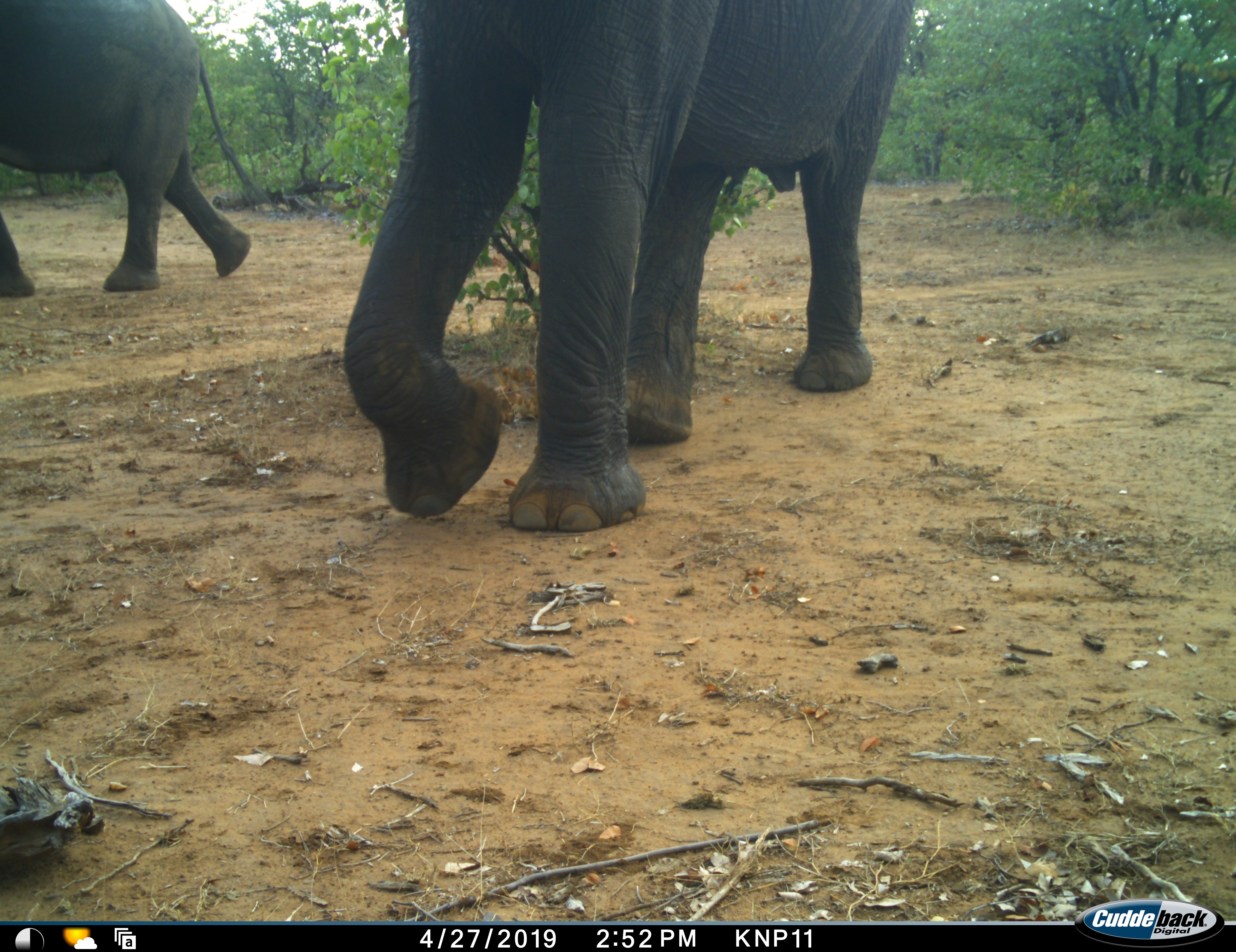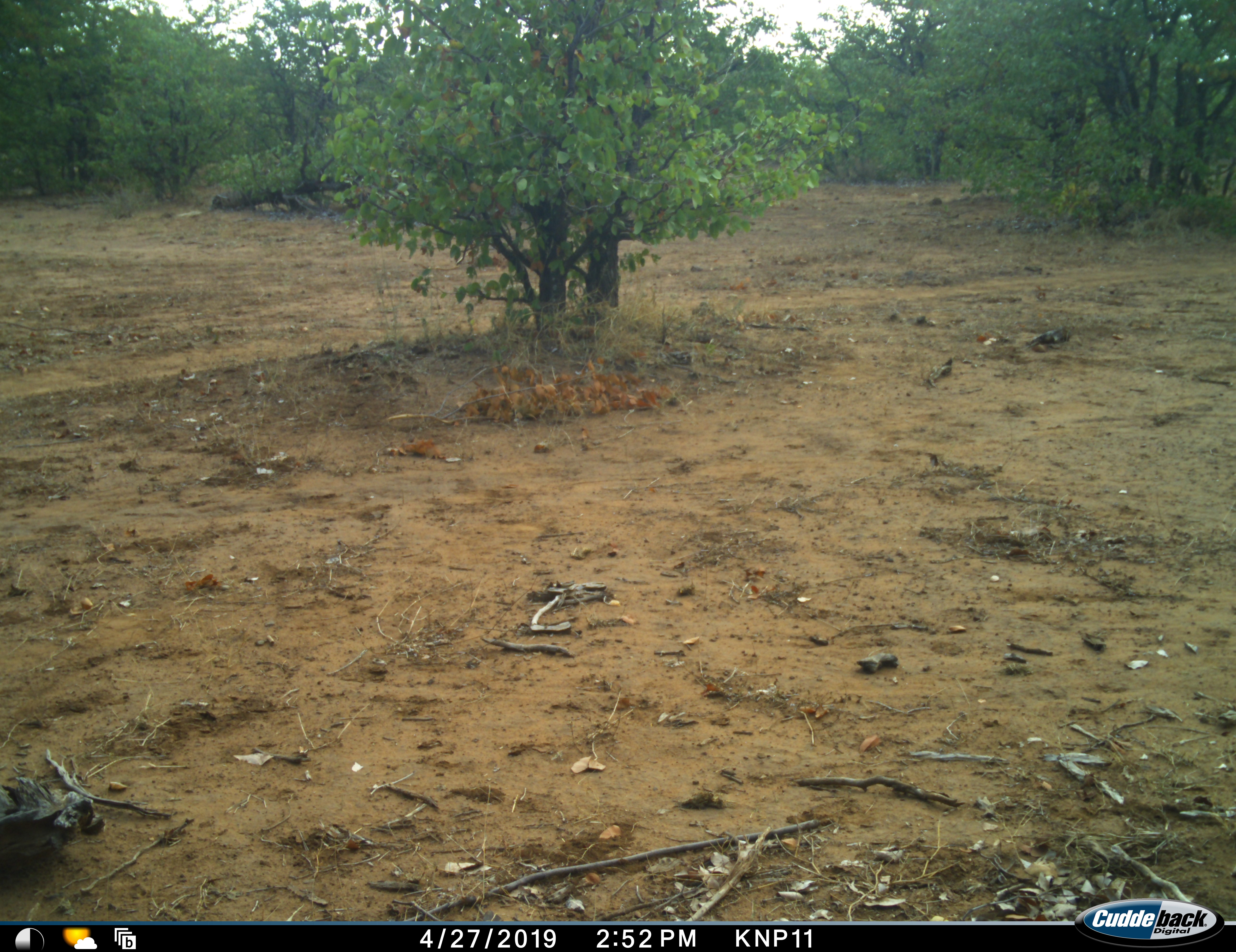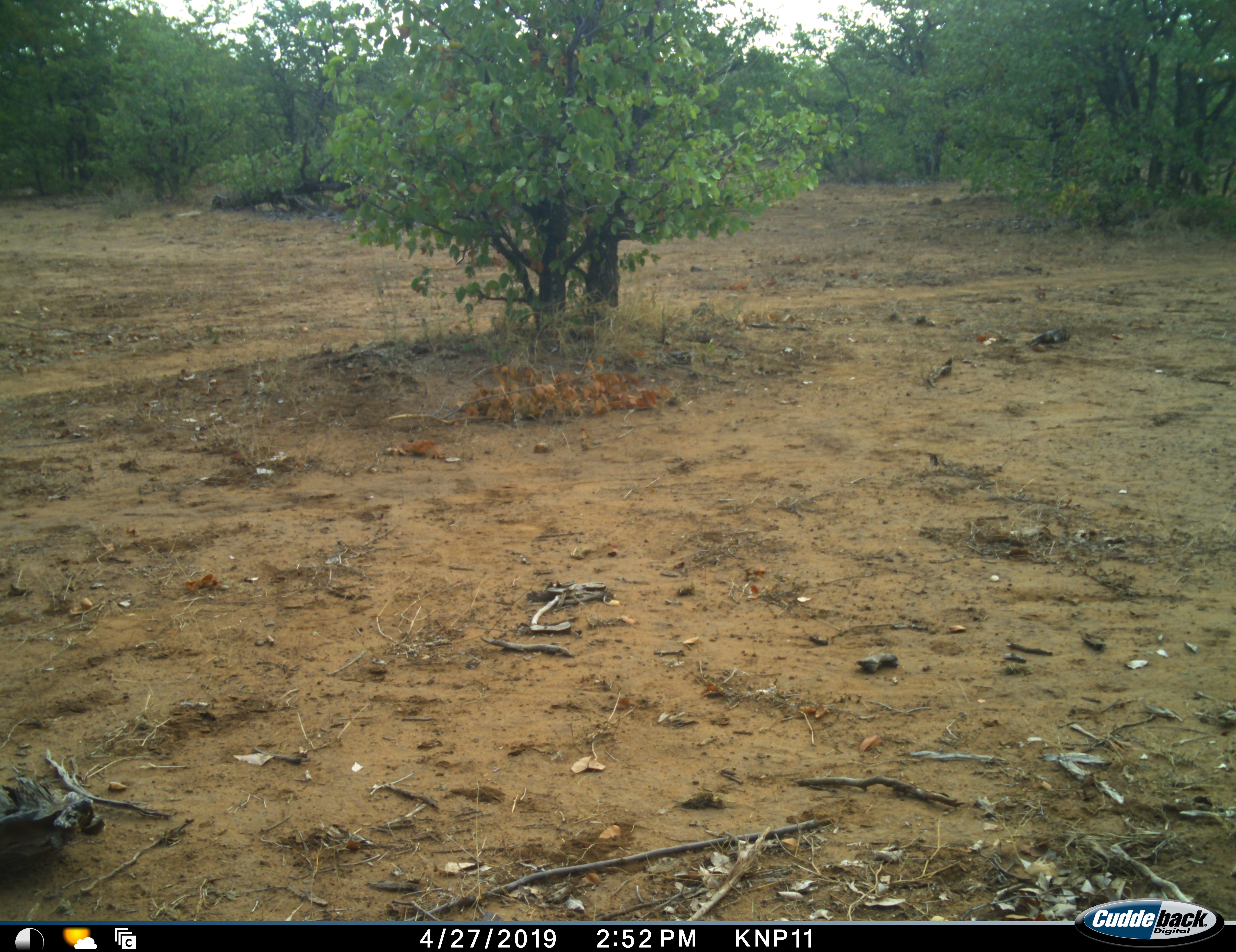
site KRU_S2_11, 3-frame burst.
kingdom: Animalia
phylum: Chordata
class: Mammalia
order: Proboscidea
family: Elephantidae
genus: Loxodonta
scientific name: Loxodonta africana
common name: african bush elephant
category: elephant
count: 2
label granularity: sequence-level